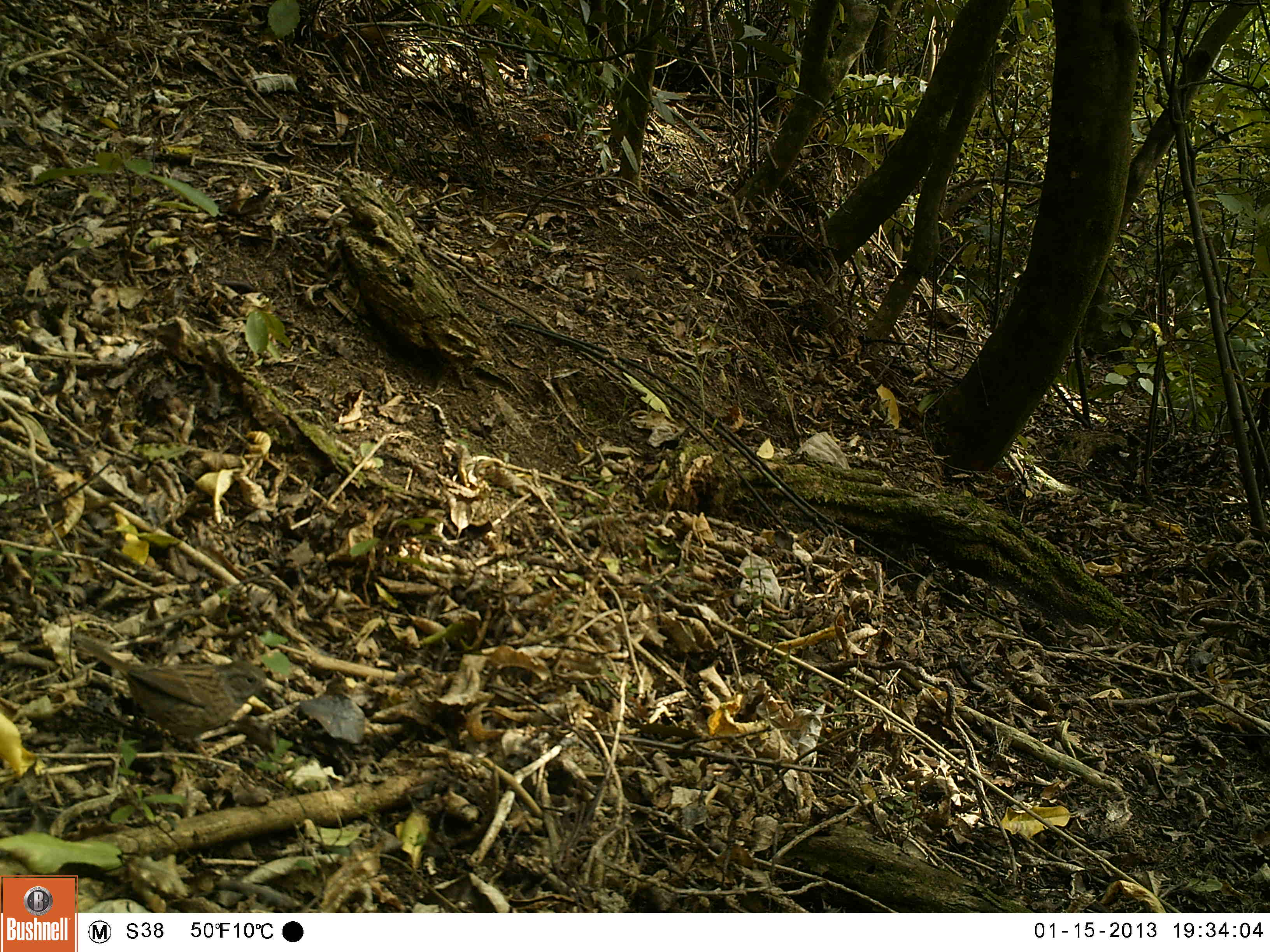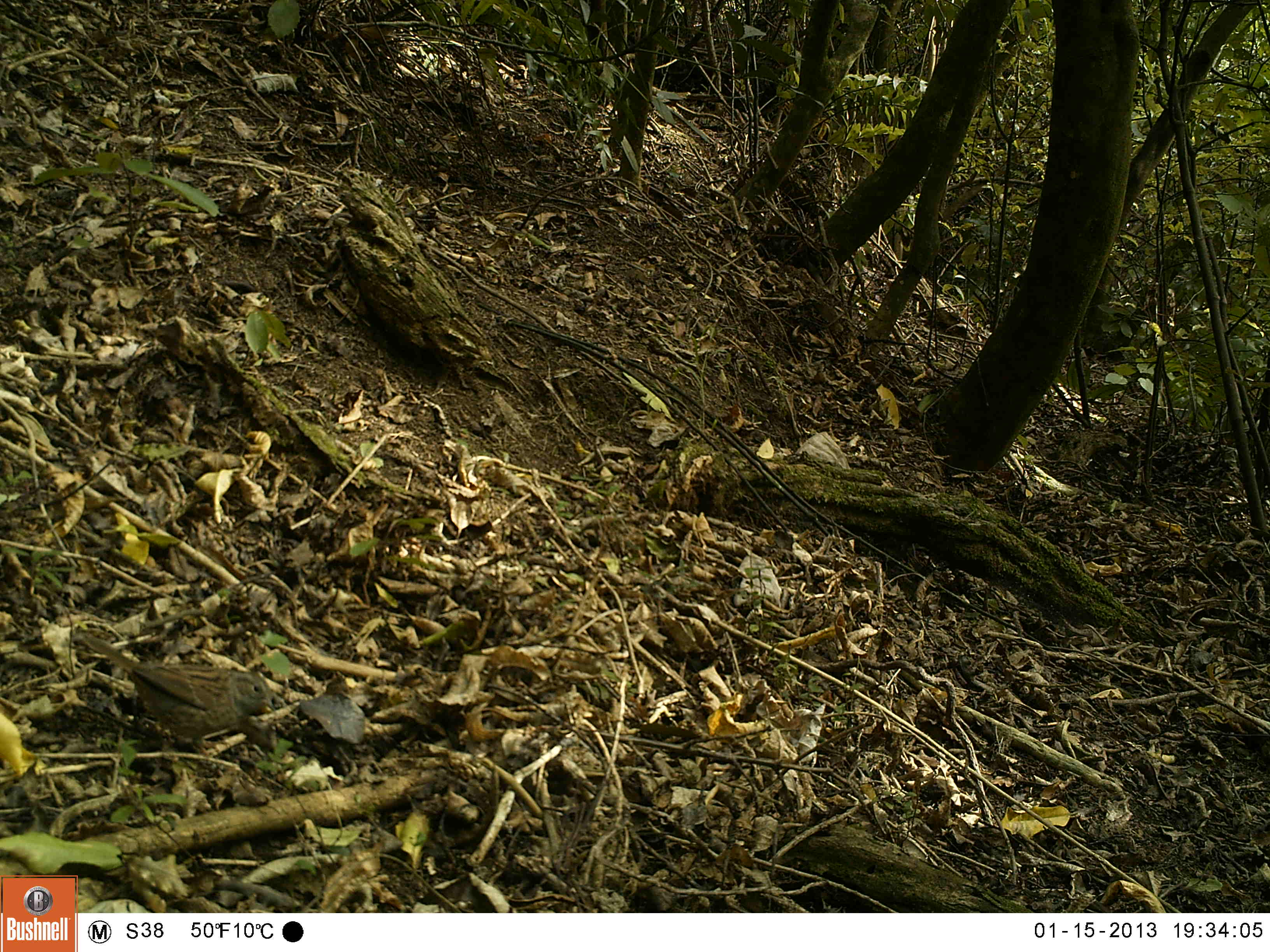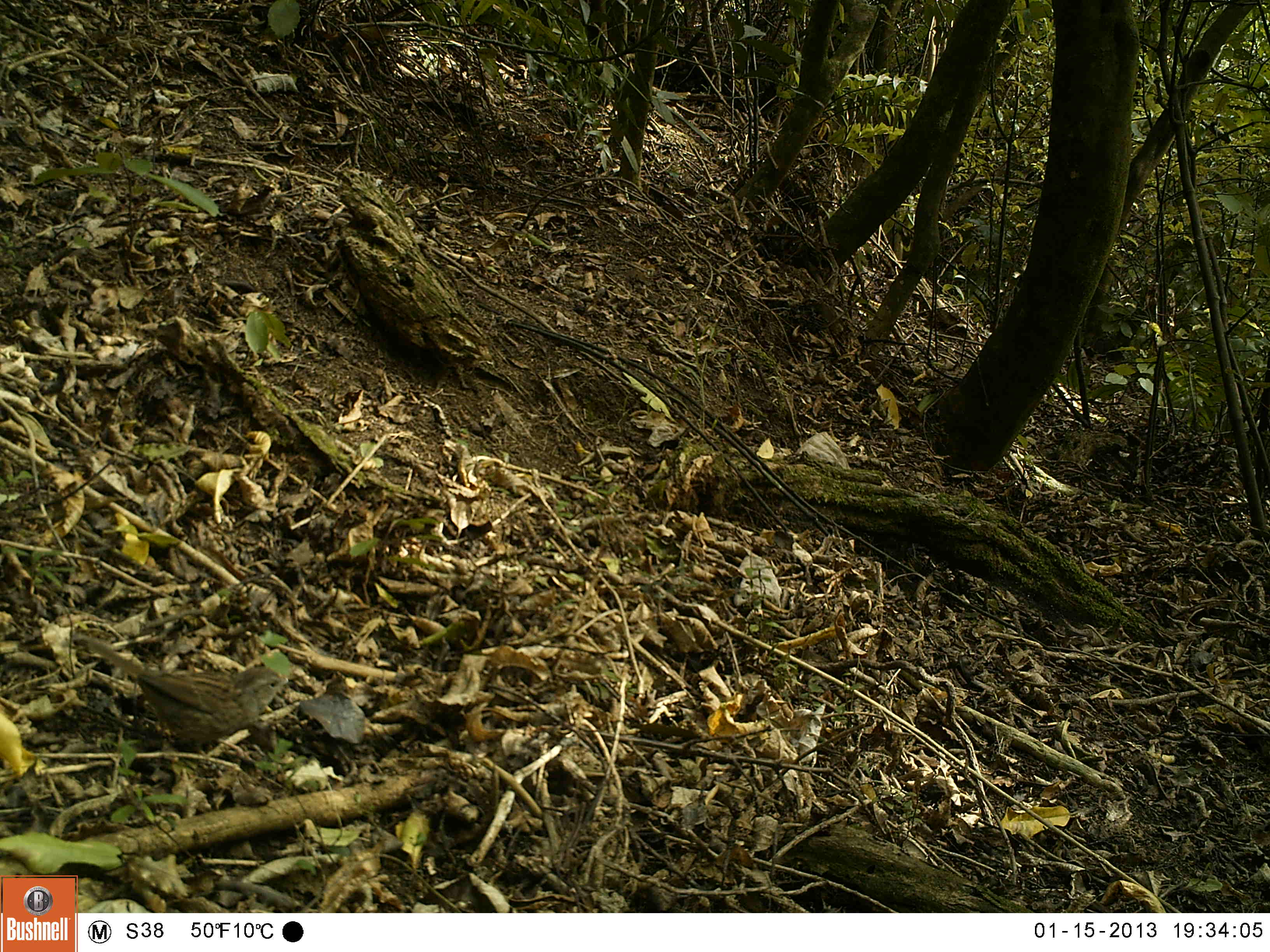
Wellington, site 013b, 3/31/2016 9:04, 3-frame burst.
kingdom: Animalia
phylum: Chordata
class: Aves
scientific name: Aves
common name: bird